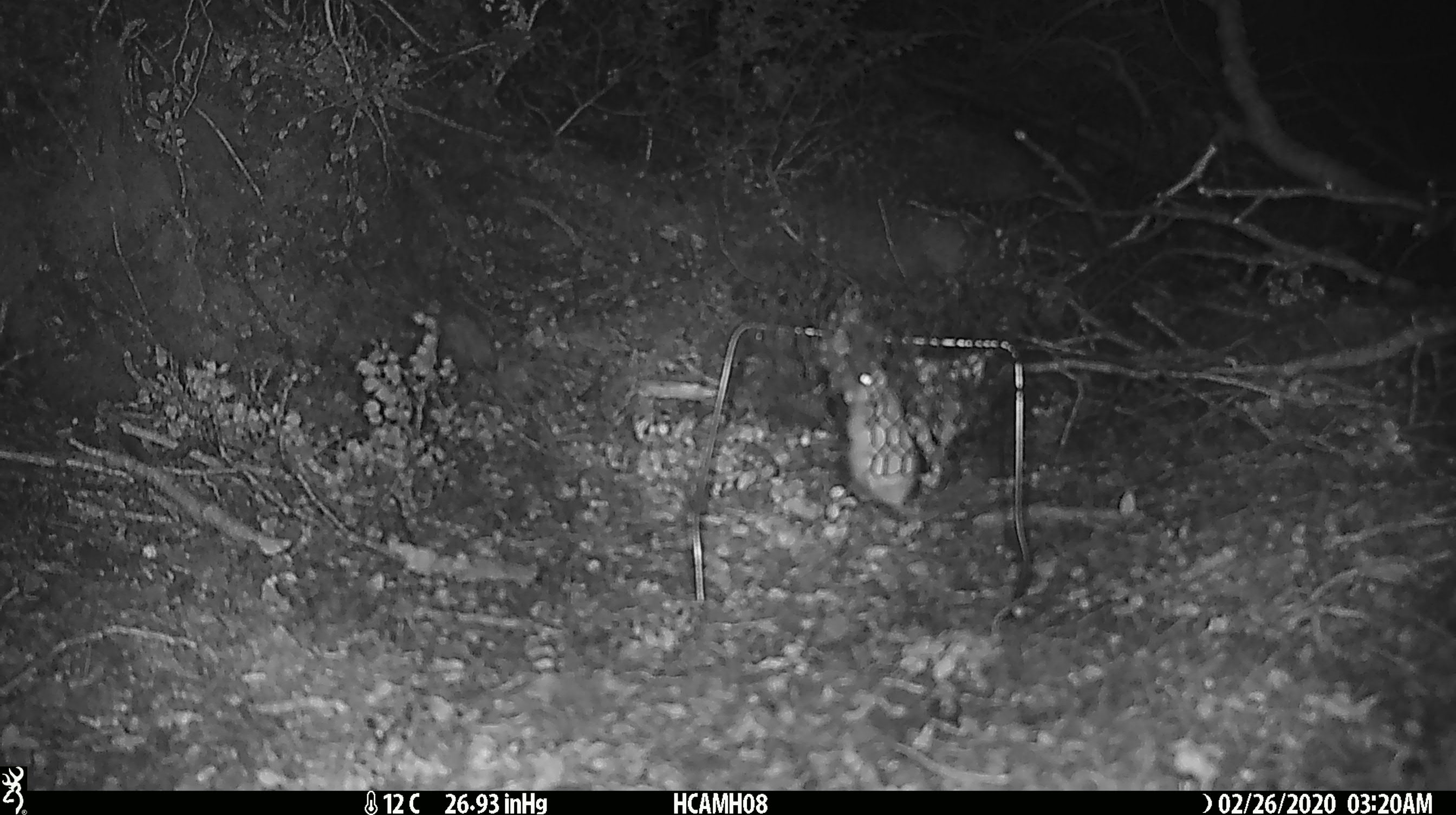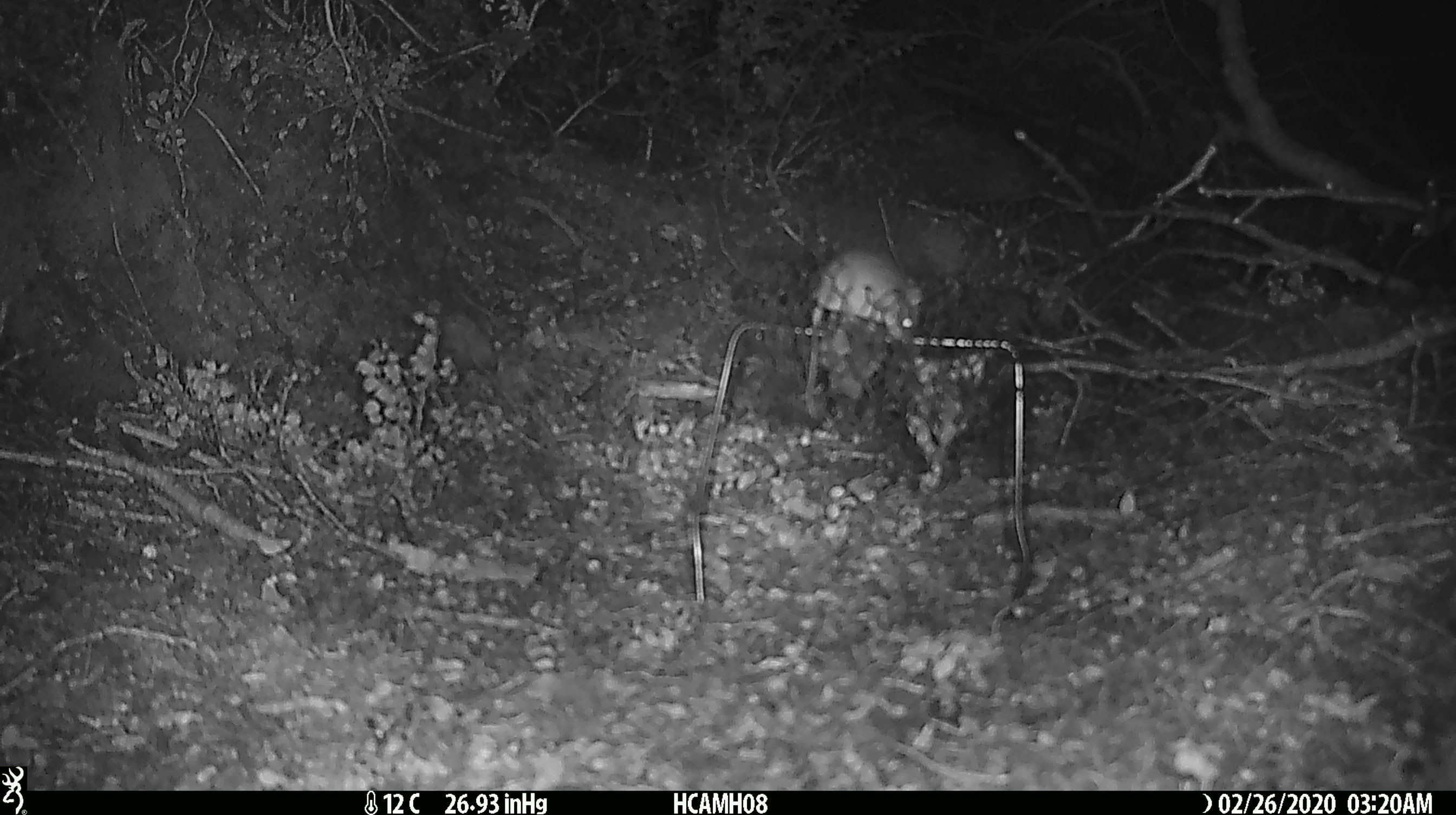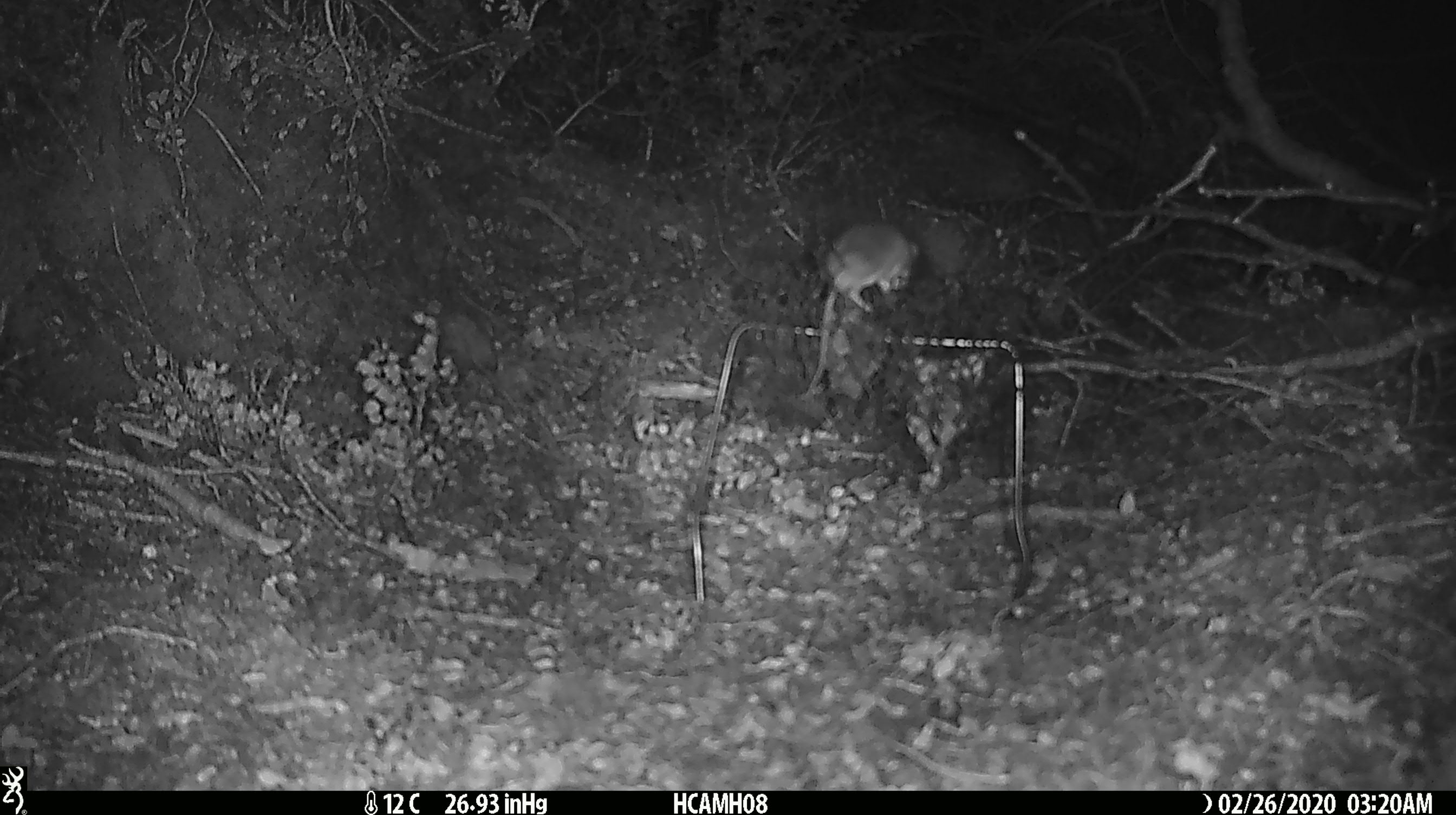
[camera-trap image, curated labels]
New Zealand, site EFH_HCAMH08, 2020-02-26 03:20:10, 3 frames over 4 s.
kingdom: Animalia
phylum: Chordata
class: Mammalia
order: Rodentia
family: Muridae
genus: Mus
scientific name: Mus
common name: mouse